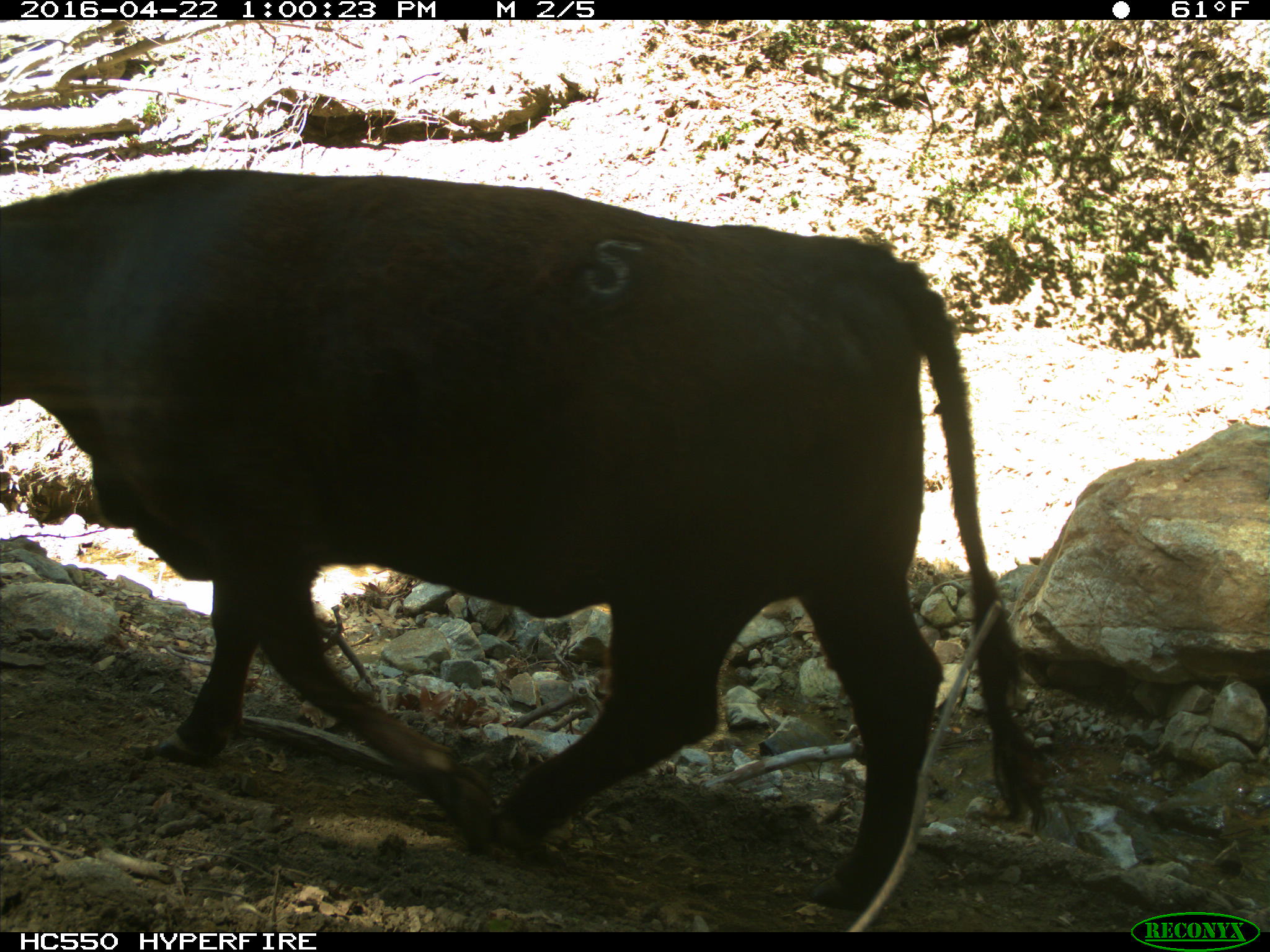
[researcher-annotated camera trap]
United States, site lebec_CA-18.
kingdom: Animalia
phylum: Chordata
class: Mammalia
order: Artiodactyla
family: Bovidae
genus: Bos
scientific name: Bos taurus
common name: domestic cow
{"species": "Bos taurus (domestic cow)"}